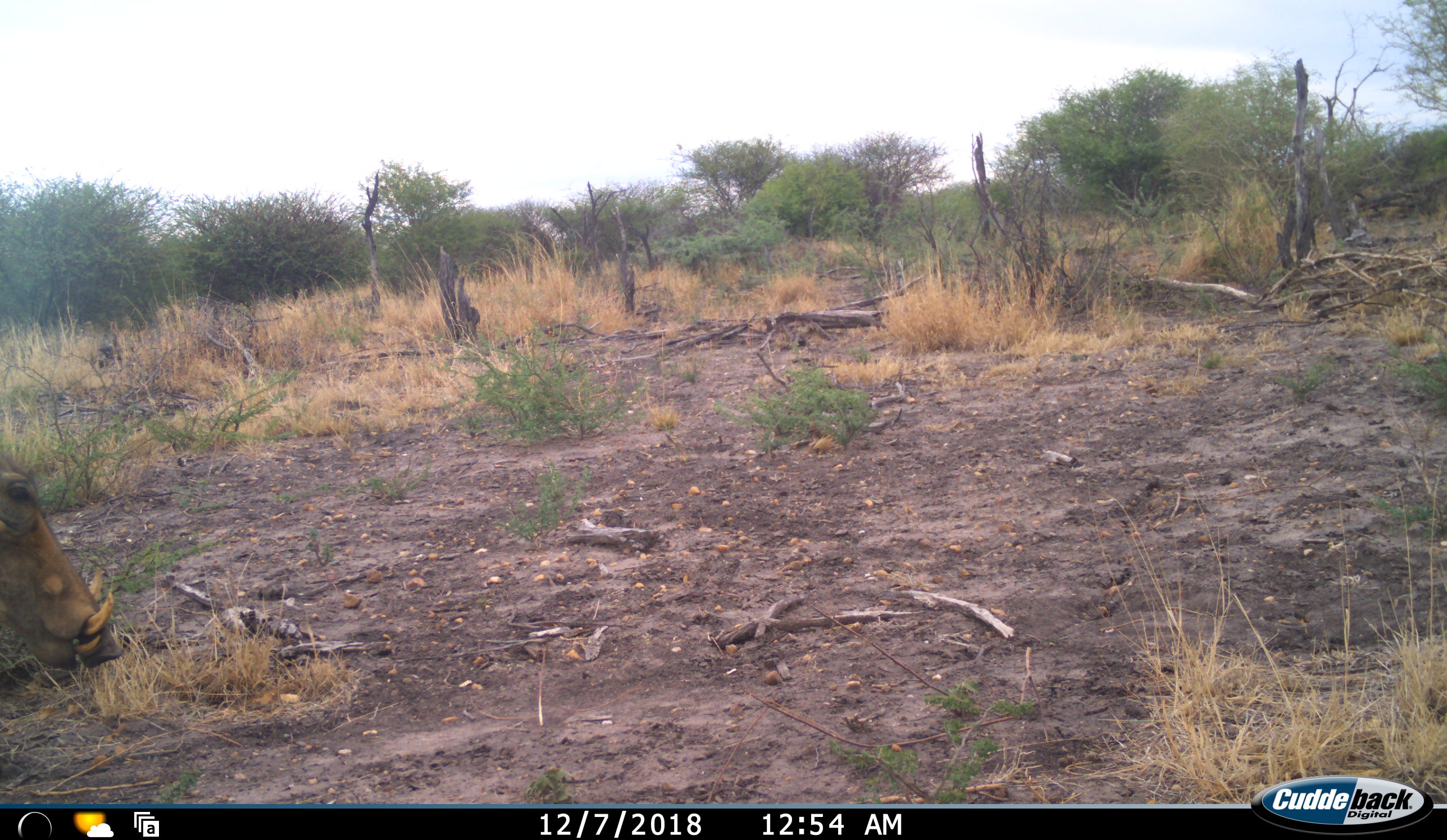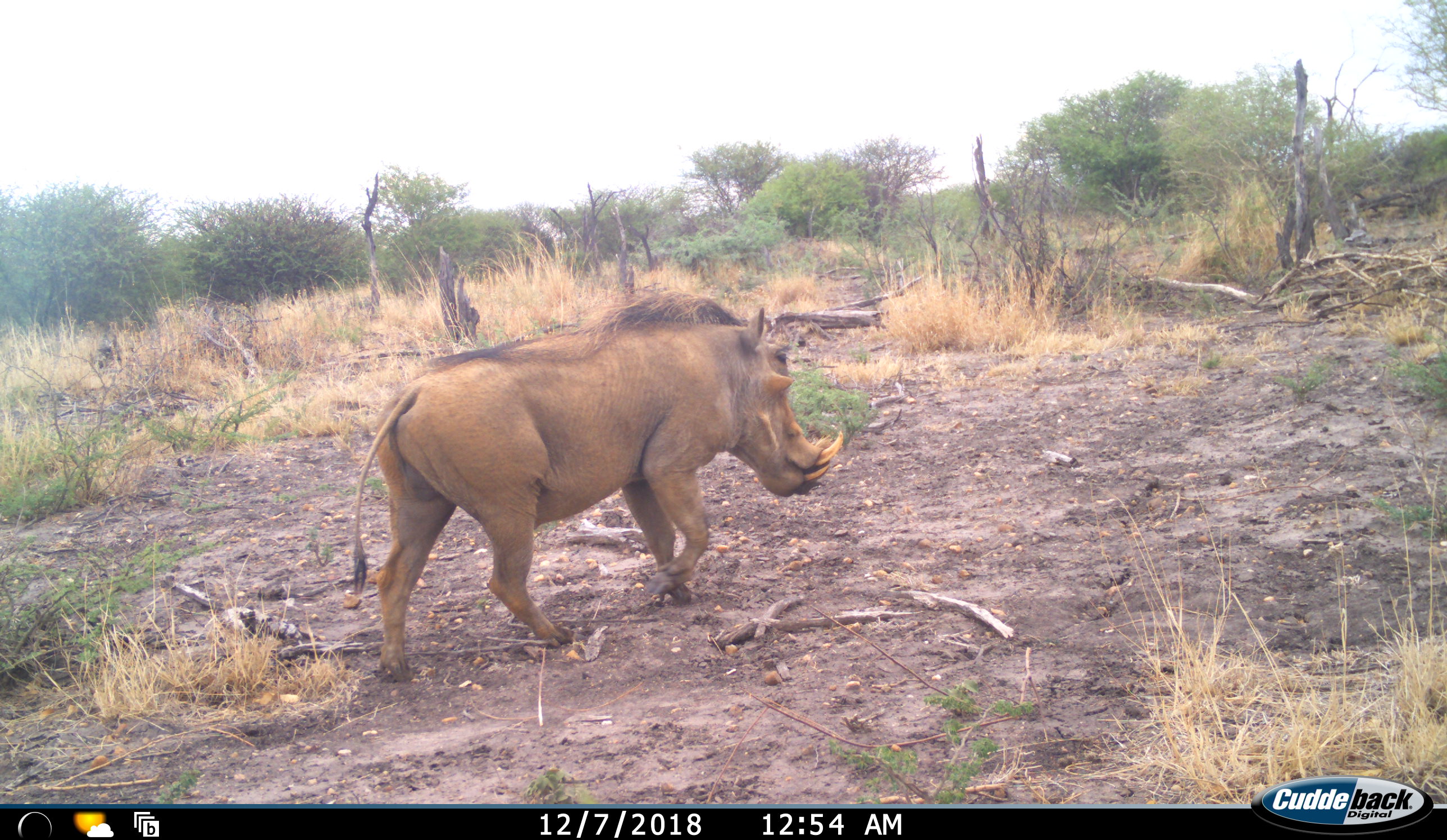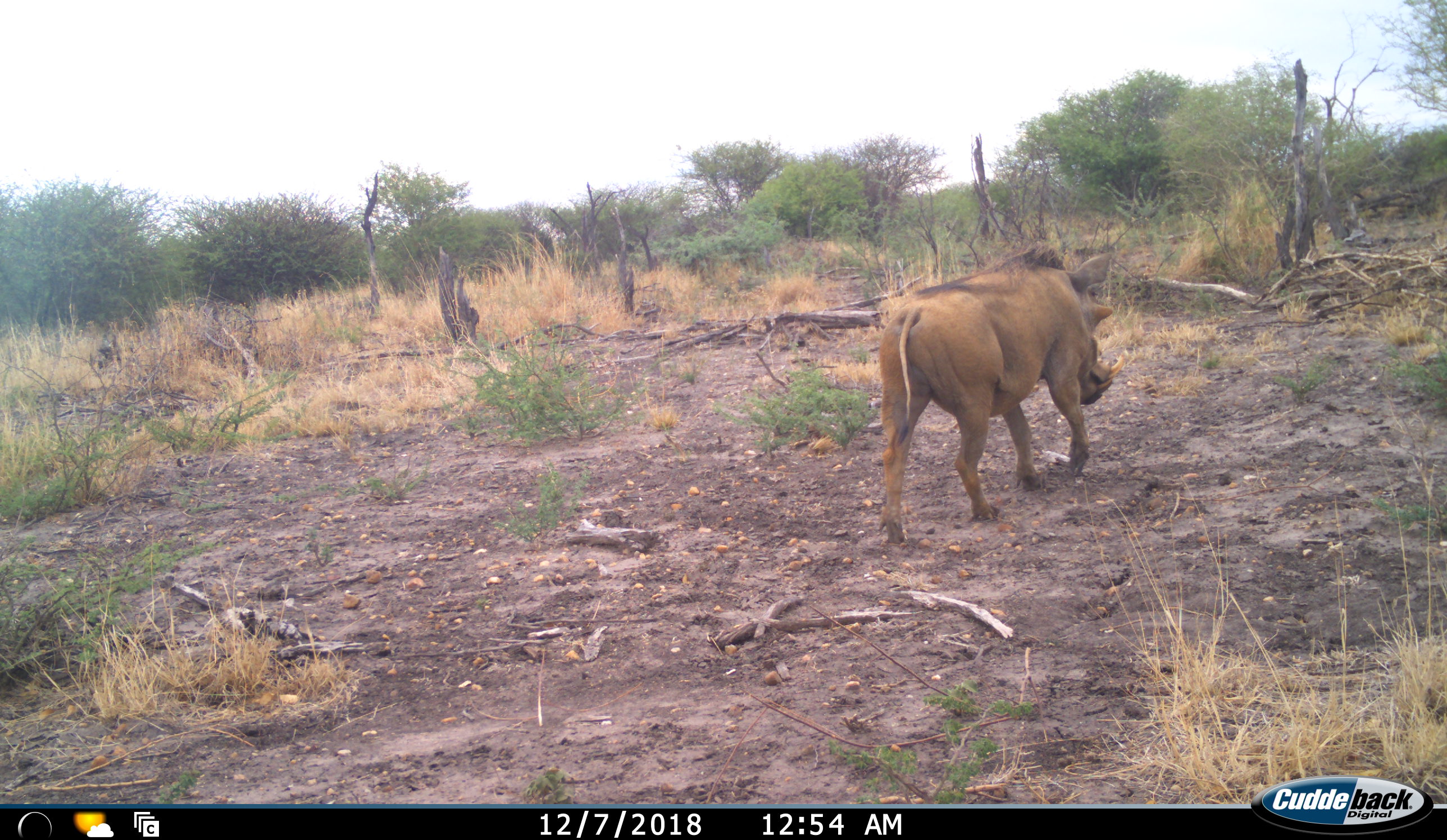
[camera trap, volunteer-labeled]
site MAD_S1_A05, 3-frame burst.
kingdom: Animalia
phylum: Chordata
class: Mammalia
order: Artiodactyla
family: Suidae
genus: Phacochoerus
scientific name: Phacochoerus africanus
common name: warthog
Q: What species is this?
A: Warthog (Phacochoerus africanus).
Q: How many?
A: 1.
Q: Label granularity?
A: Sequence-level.